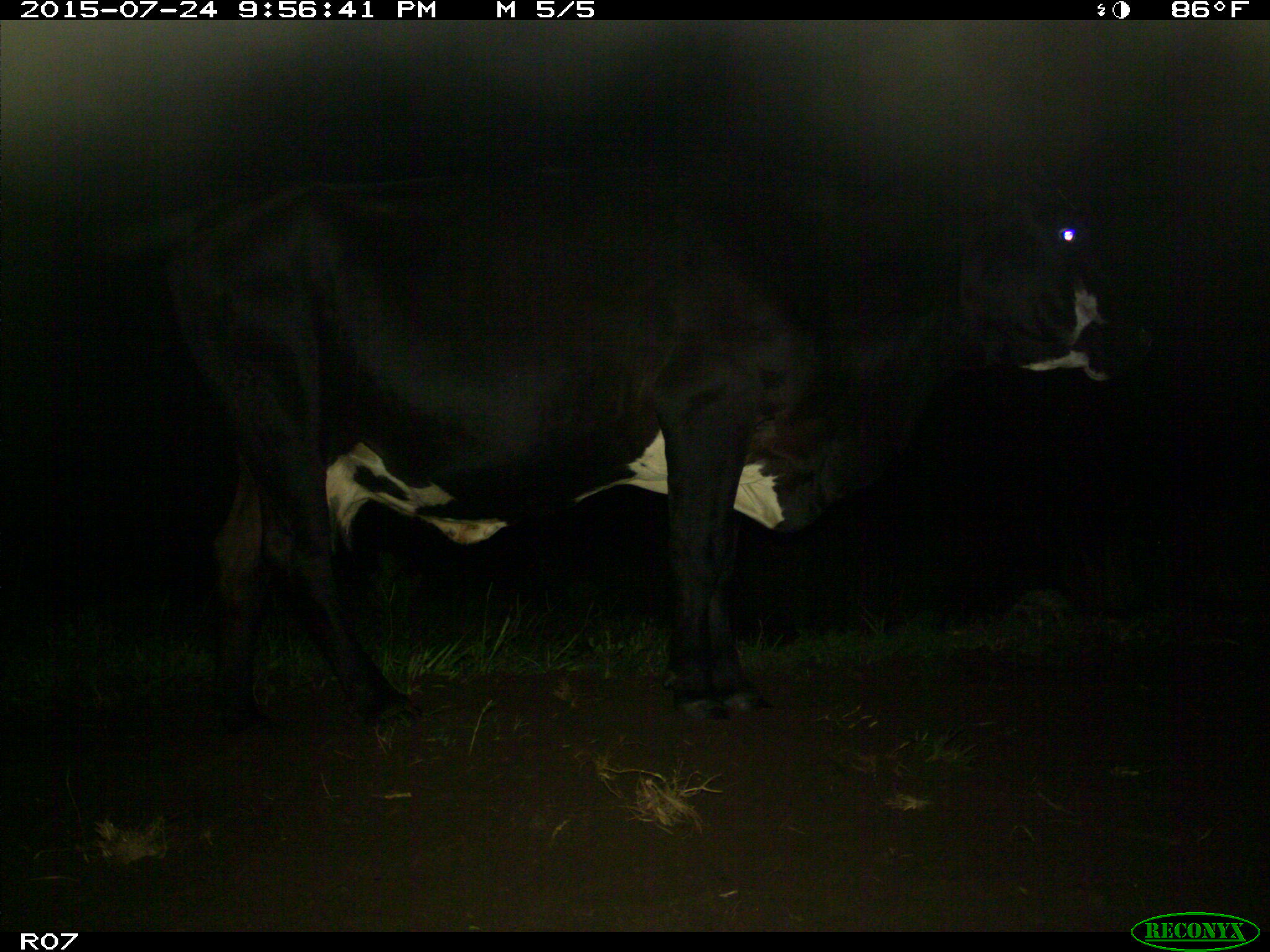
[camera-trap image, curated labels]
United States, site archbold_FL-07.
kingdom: Animalia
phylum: Chordata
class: Mammalia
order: Artiodactyla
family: Bovidae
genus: Bos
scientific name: Bos taurus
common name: domestic cow